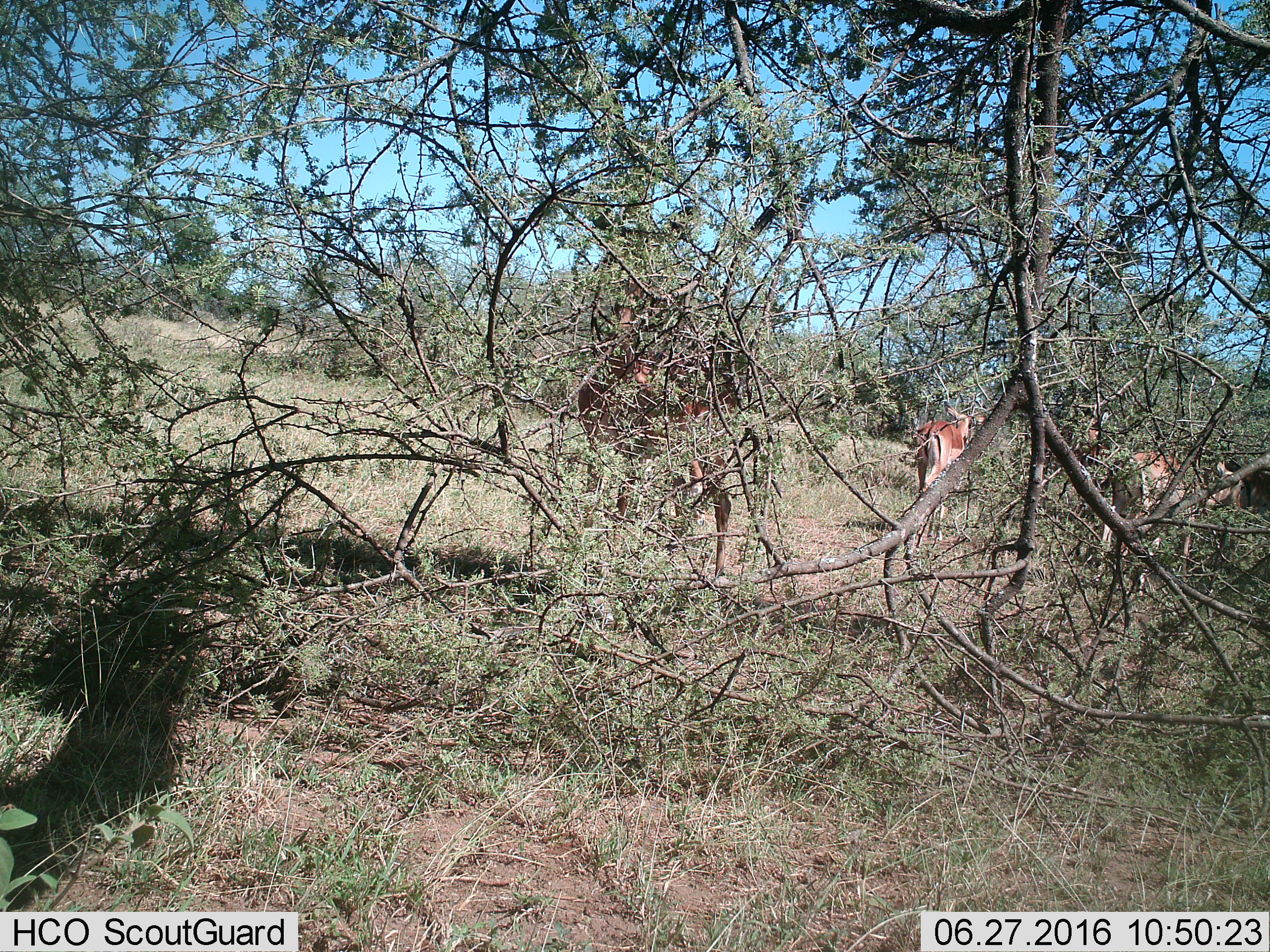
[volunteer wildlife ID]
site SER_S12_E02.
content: unidentified animal